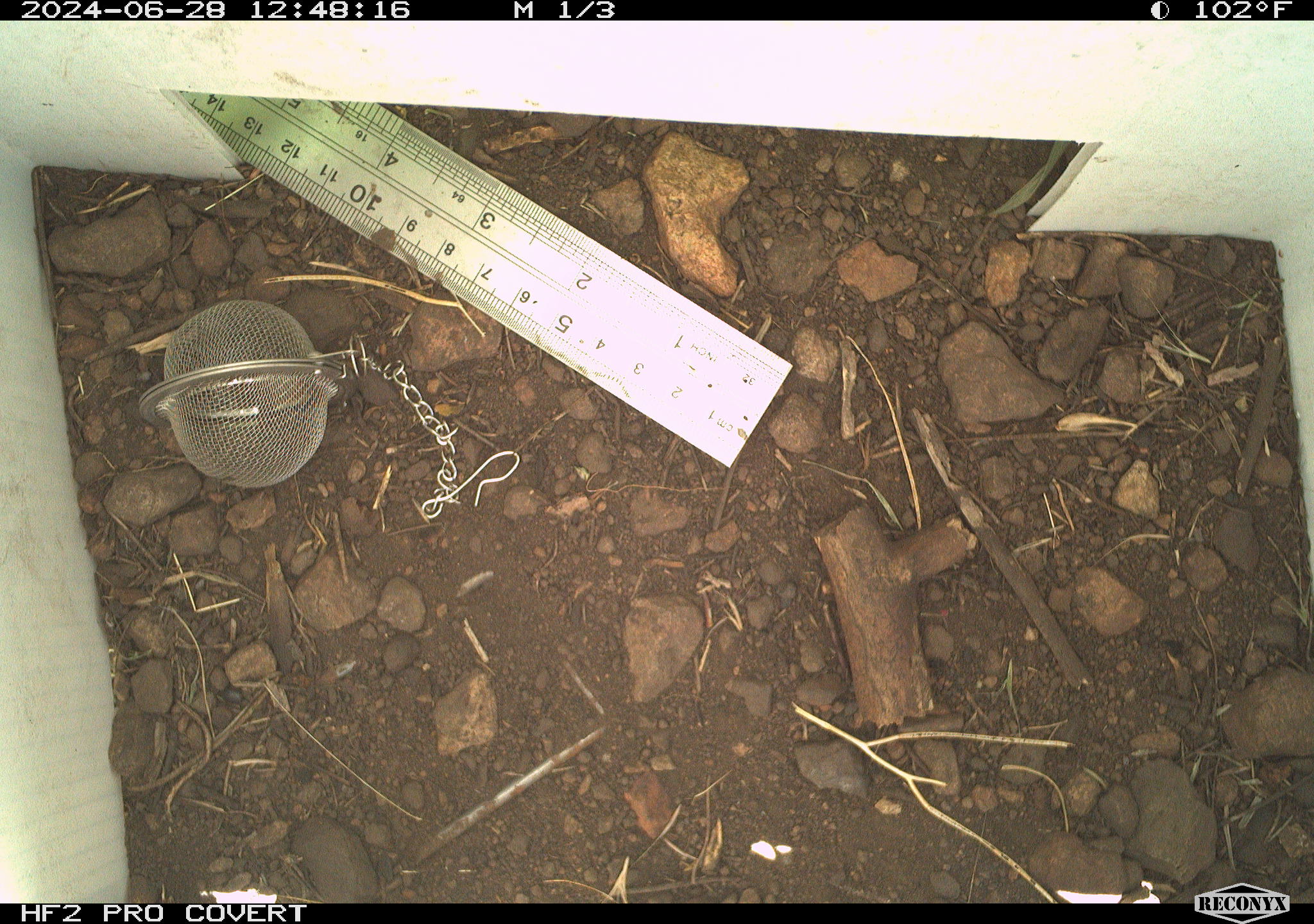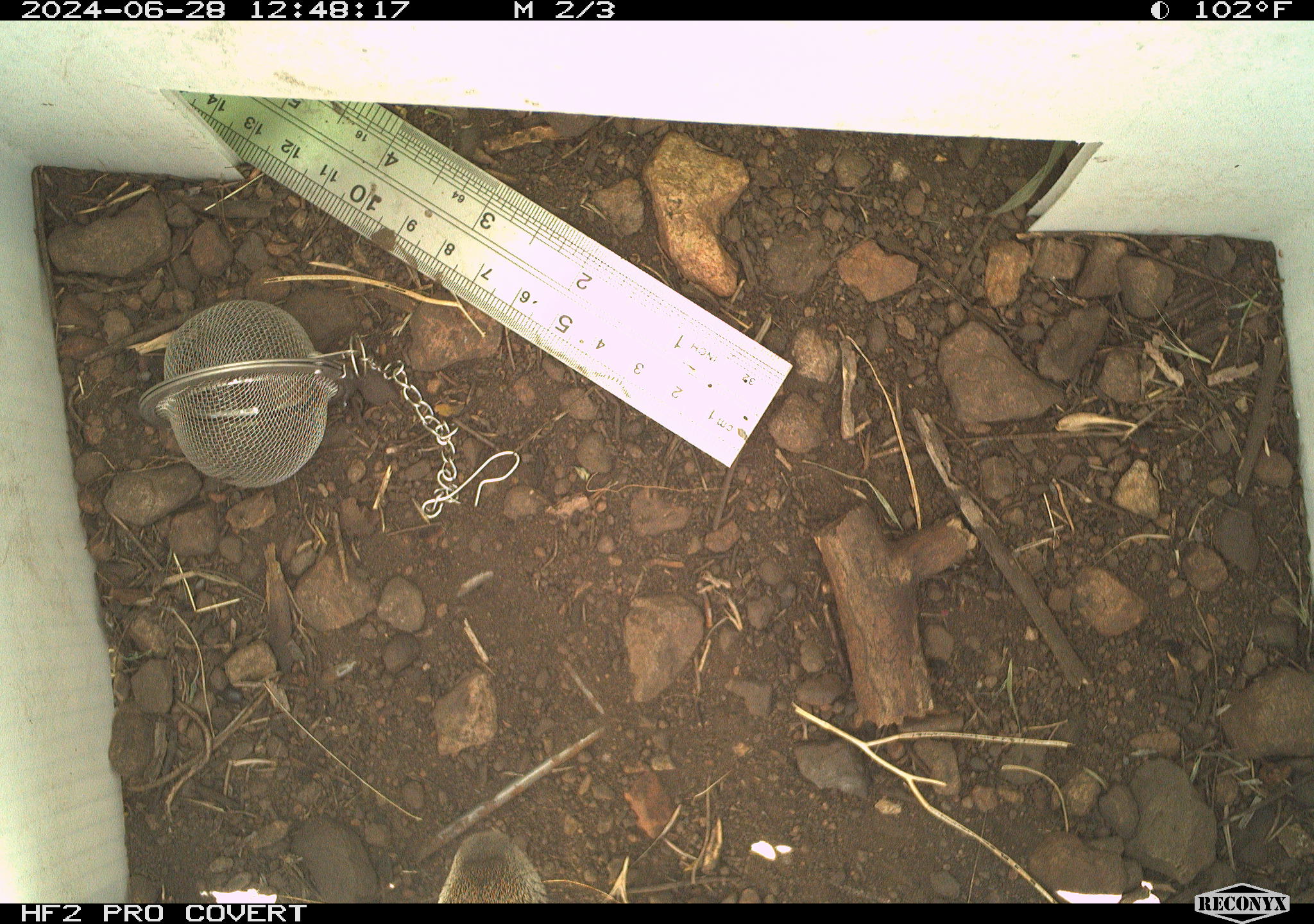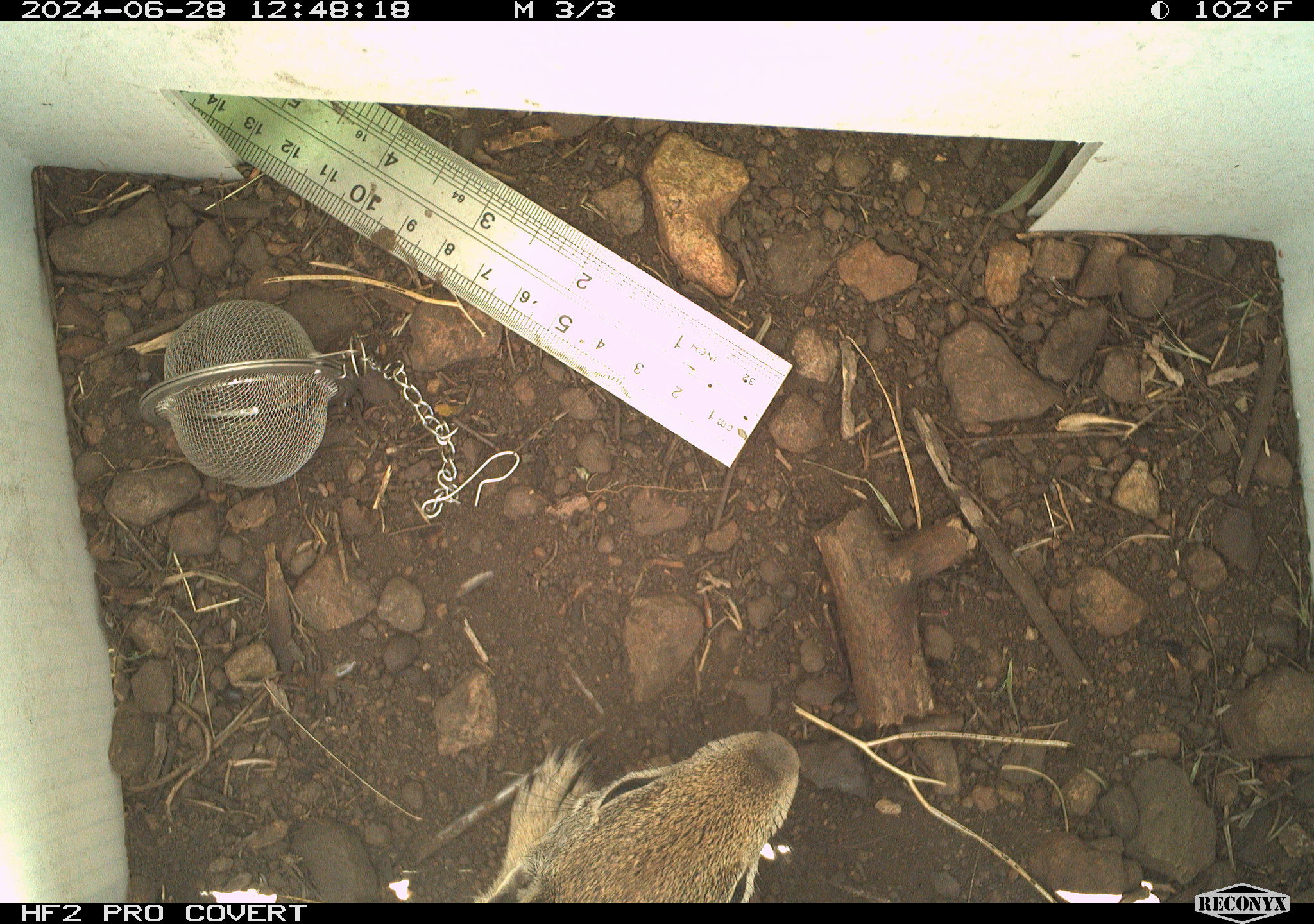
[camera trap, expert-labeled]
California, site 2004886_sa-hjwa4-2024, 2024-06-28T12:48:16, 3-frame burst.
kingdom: Animalia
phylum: Chordata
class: Mammalia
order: Rodentia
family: Sciuridae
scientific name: Sciuridae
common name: squirrels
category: sciuridae family